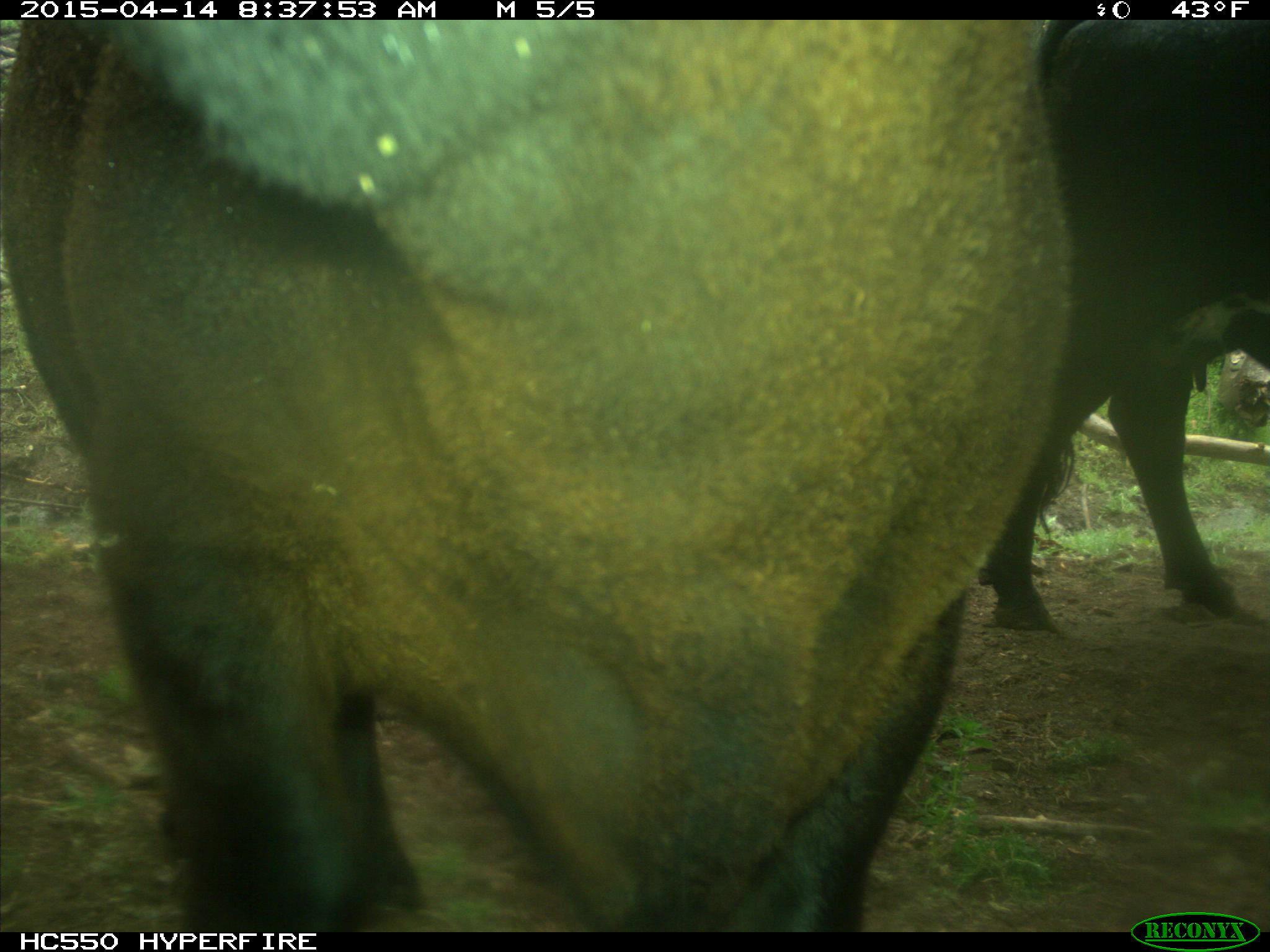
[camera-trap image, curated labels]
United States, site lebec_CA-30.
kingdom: Animalia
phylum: Chordata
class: Mammalia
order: Artiodactyla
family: Bovidae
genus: Bos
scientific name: Bos taurus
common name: domestic cow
Bos taurus (domestic cow).